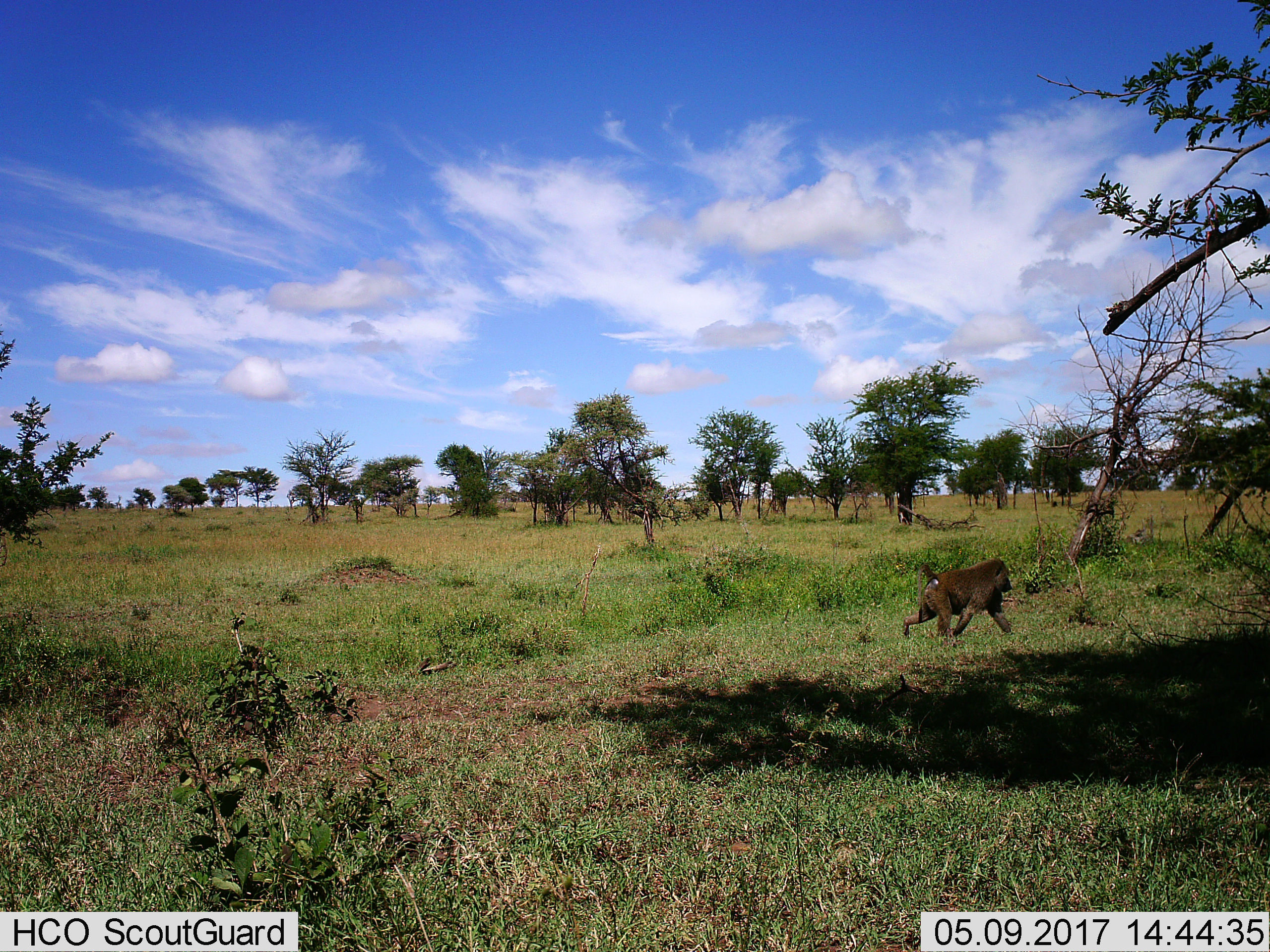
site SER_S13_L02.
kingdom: Animalia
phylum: Chordata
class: Mammalia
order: Primates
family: Cercopithecidae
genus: Papio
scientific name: Papio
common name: baboon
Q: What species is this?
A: Baboon (Papio).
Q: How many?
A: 1.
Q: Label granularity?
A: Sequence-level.